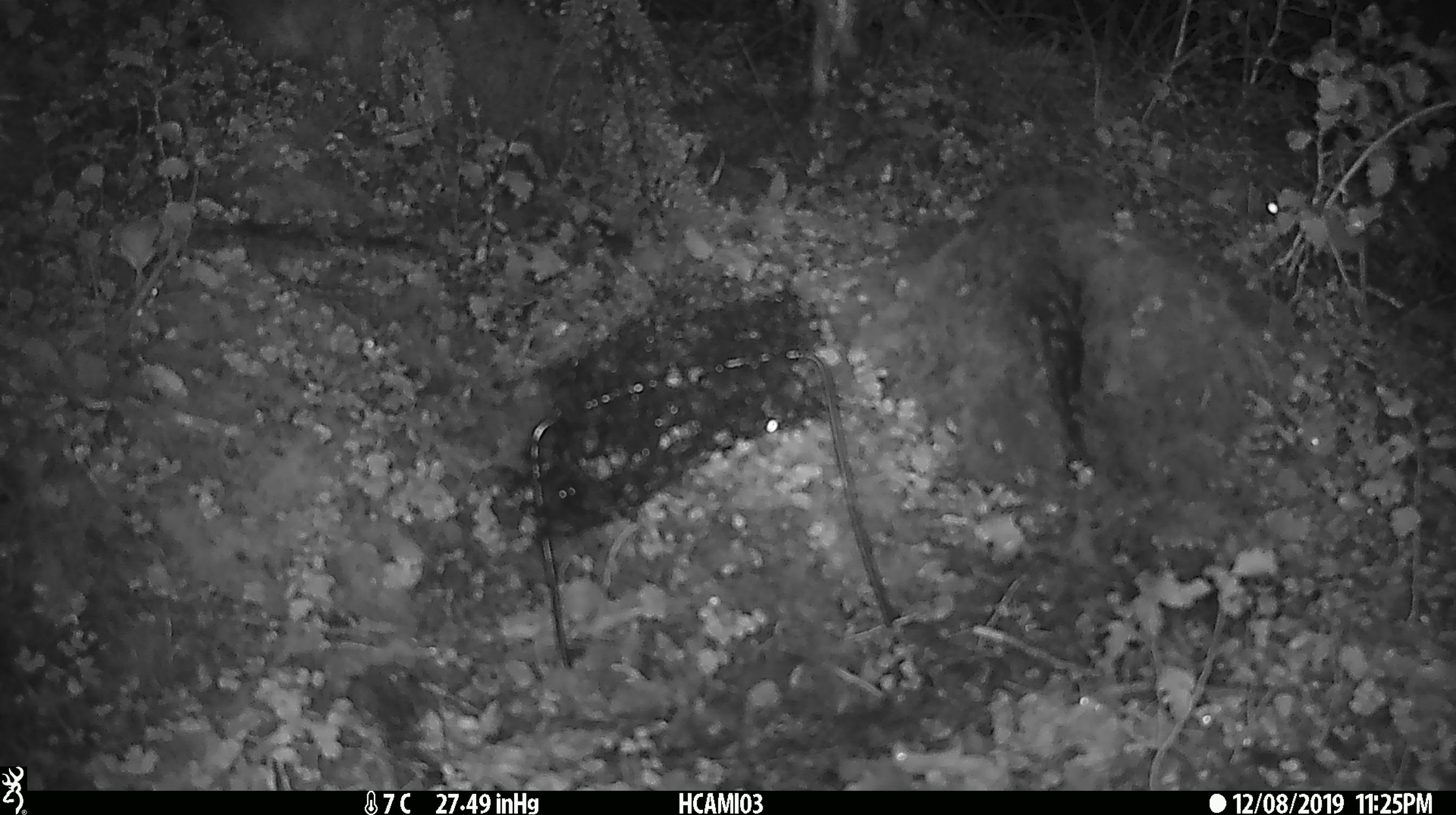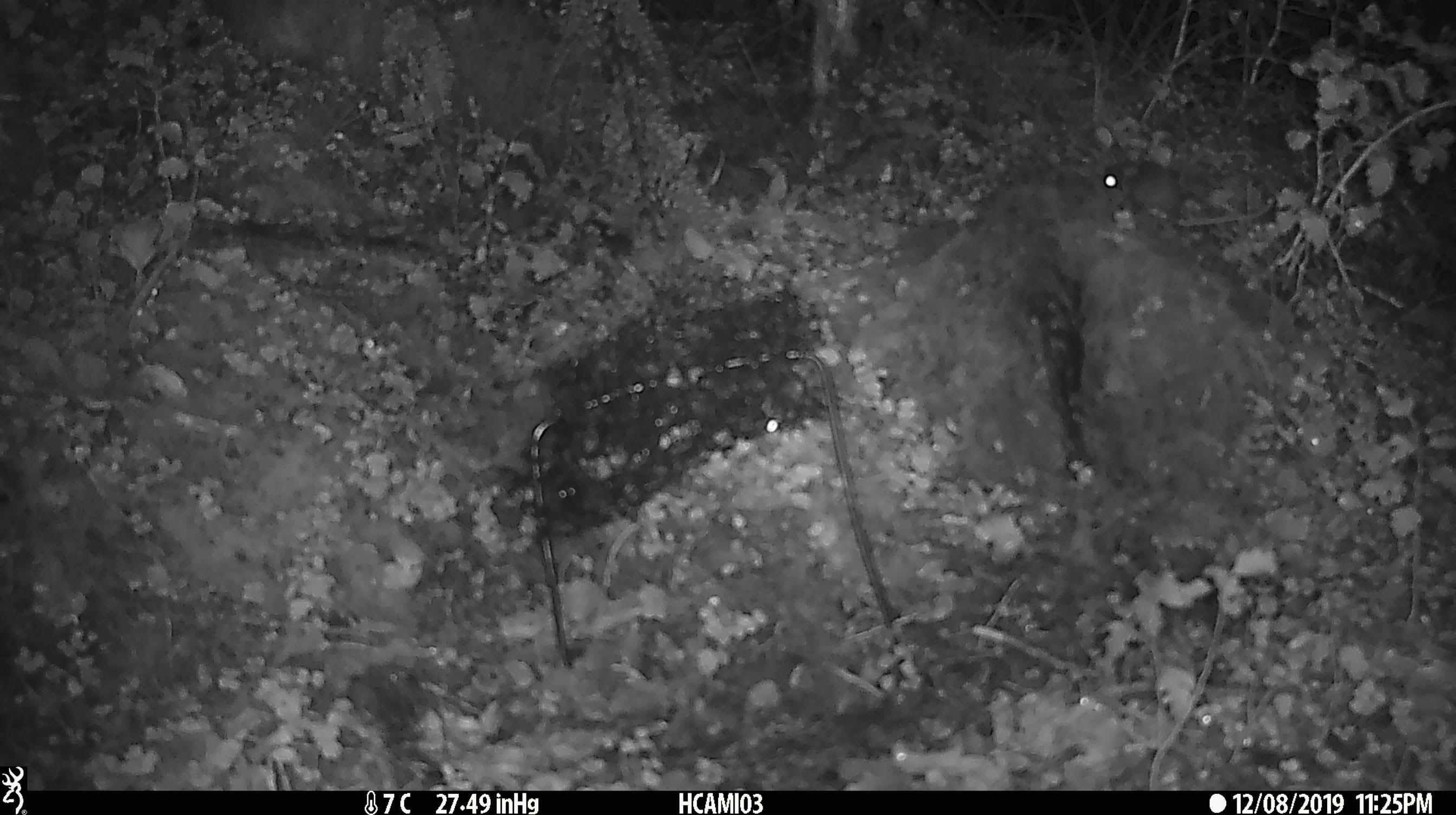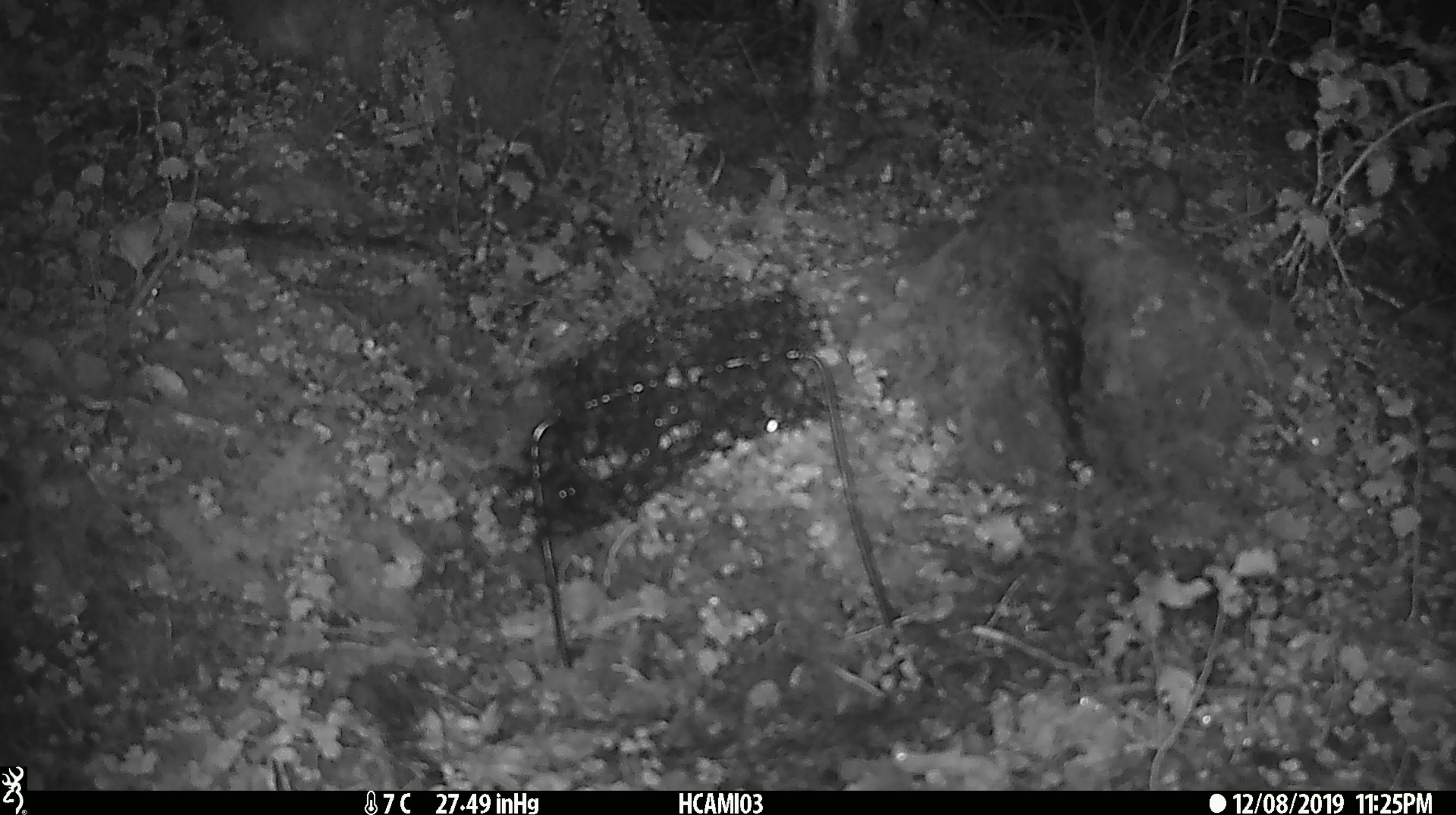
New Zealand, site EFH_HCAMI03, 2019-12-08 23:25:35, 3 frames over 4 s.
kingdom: Animalia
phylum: Chordata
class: Mammalia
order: Rodentia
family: Muridae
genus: Mus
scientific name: Mus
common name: mouse